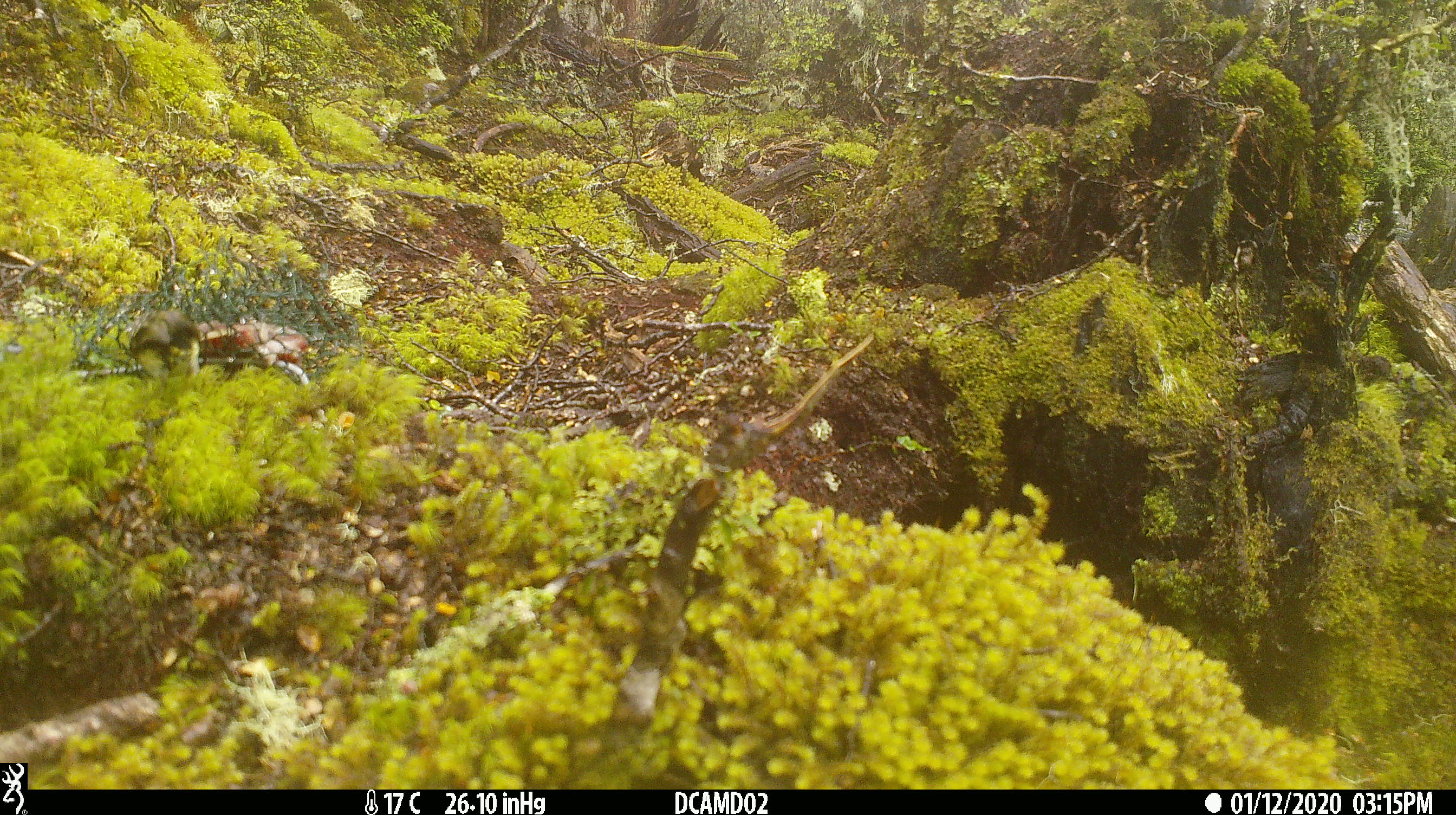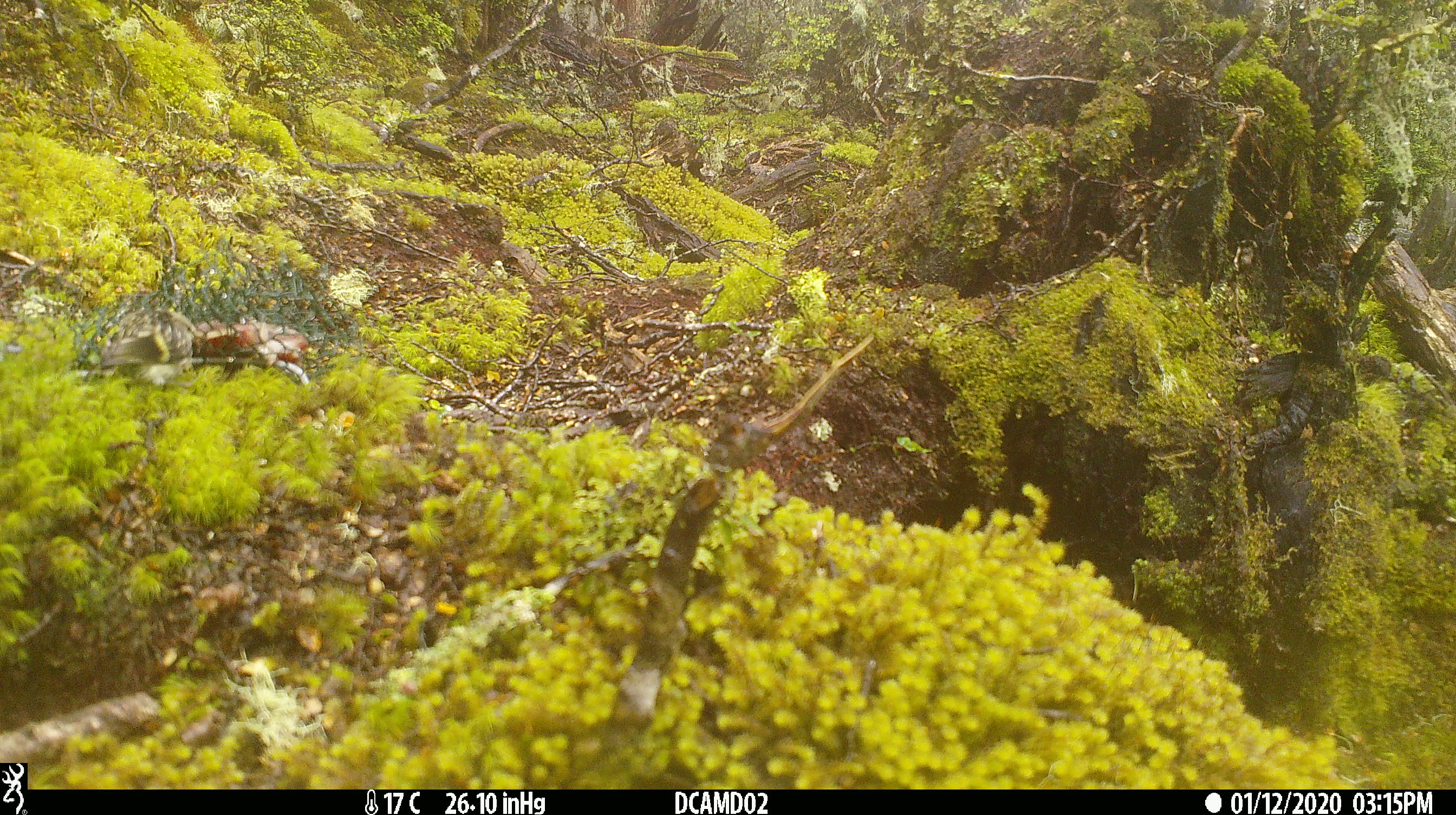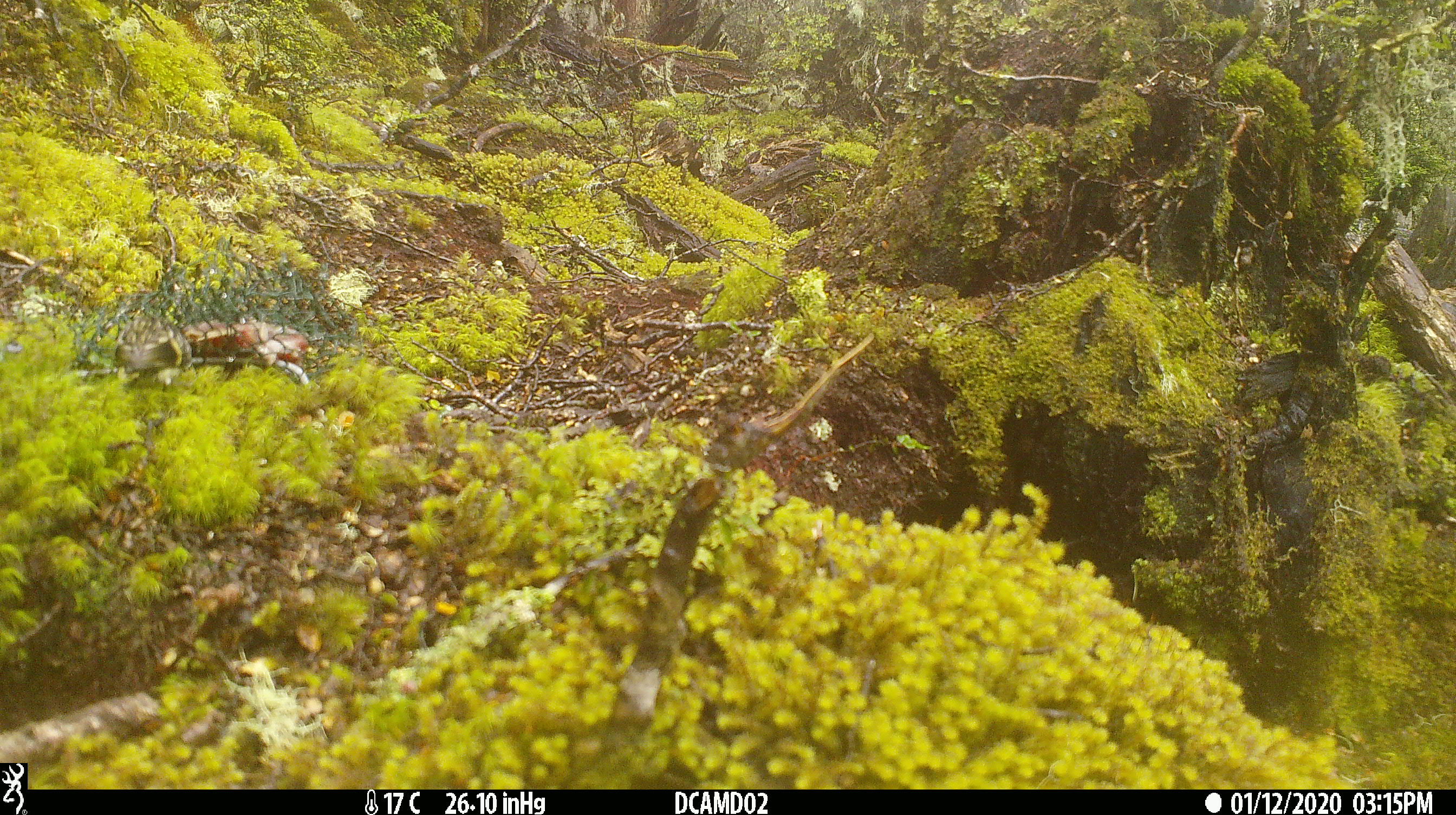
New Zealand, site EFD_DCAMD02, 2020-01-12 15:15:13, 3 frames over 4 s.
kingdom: Animalia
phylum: Chordata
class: Aves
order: Passeriformes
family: Acanthisittidae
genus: Acanthisitta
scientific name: Acanthisitta chloris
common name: rifleman